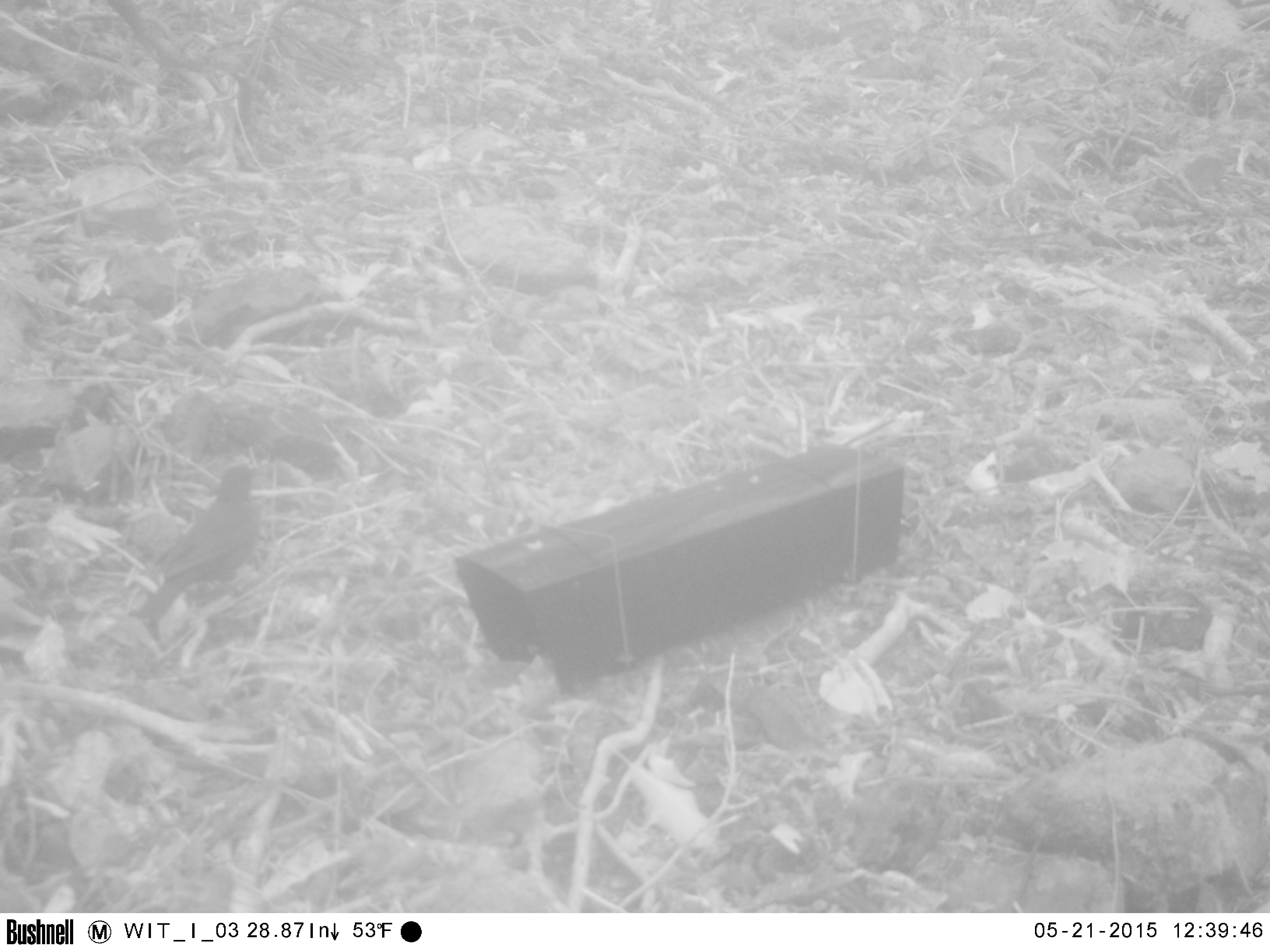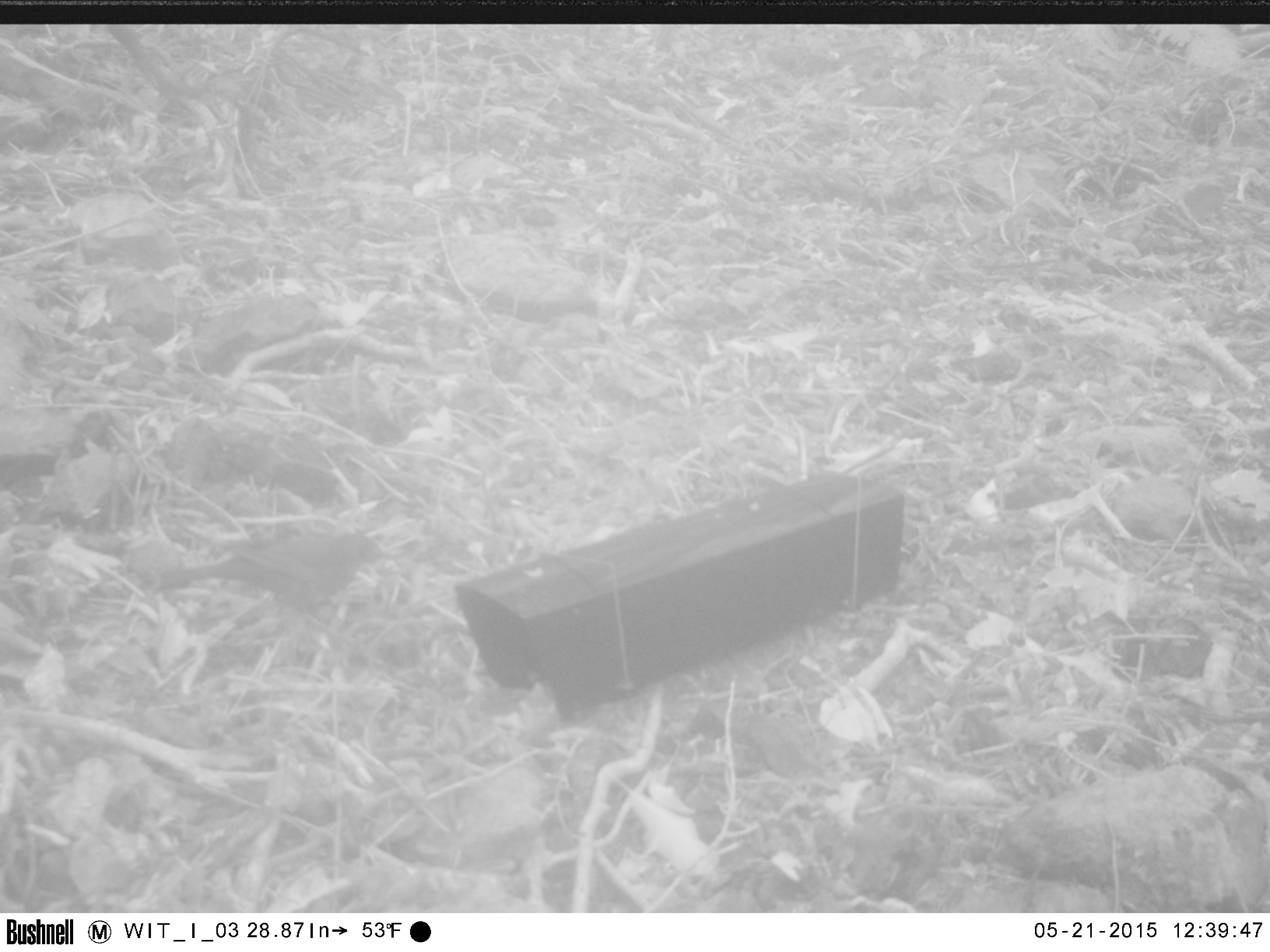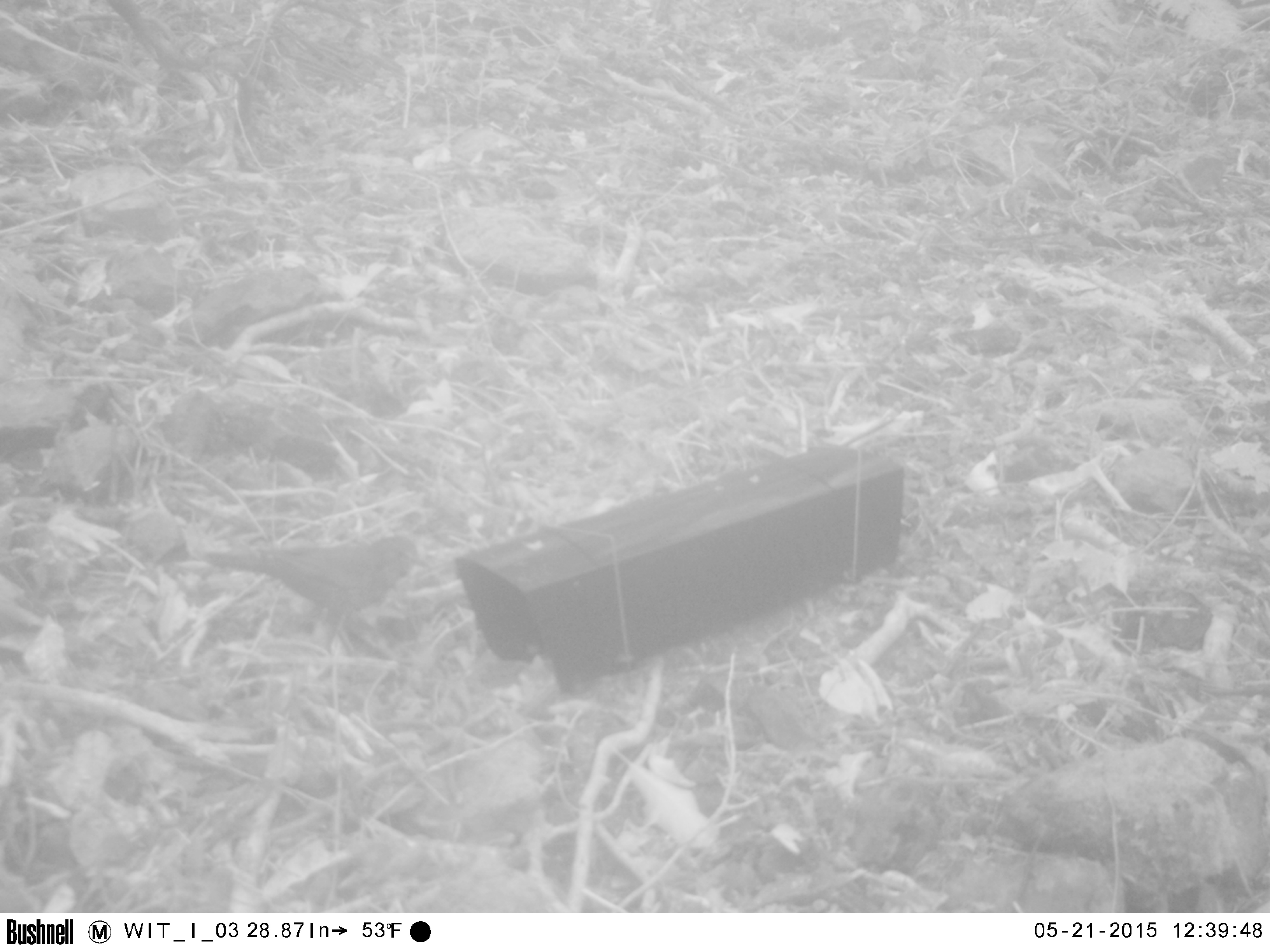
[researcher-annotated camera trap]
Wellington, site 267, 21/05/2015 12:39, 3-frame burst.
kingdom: Animalia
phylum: Chordata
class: Aves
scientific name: Aves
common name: bird